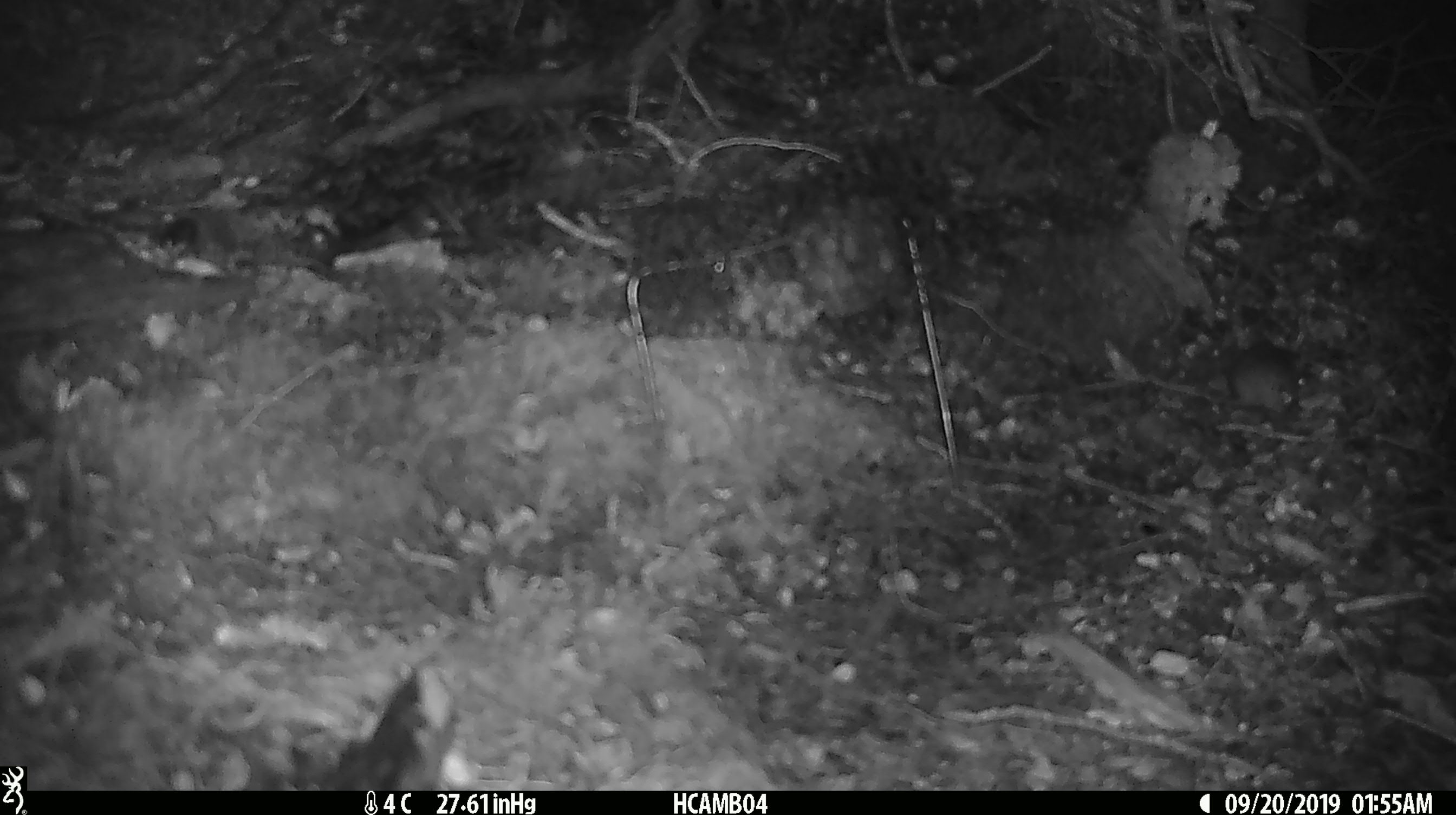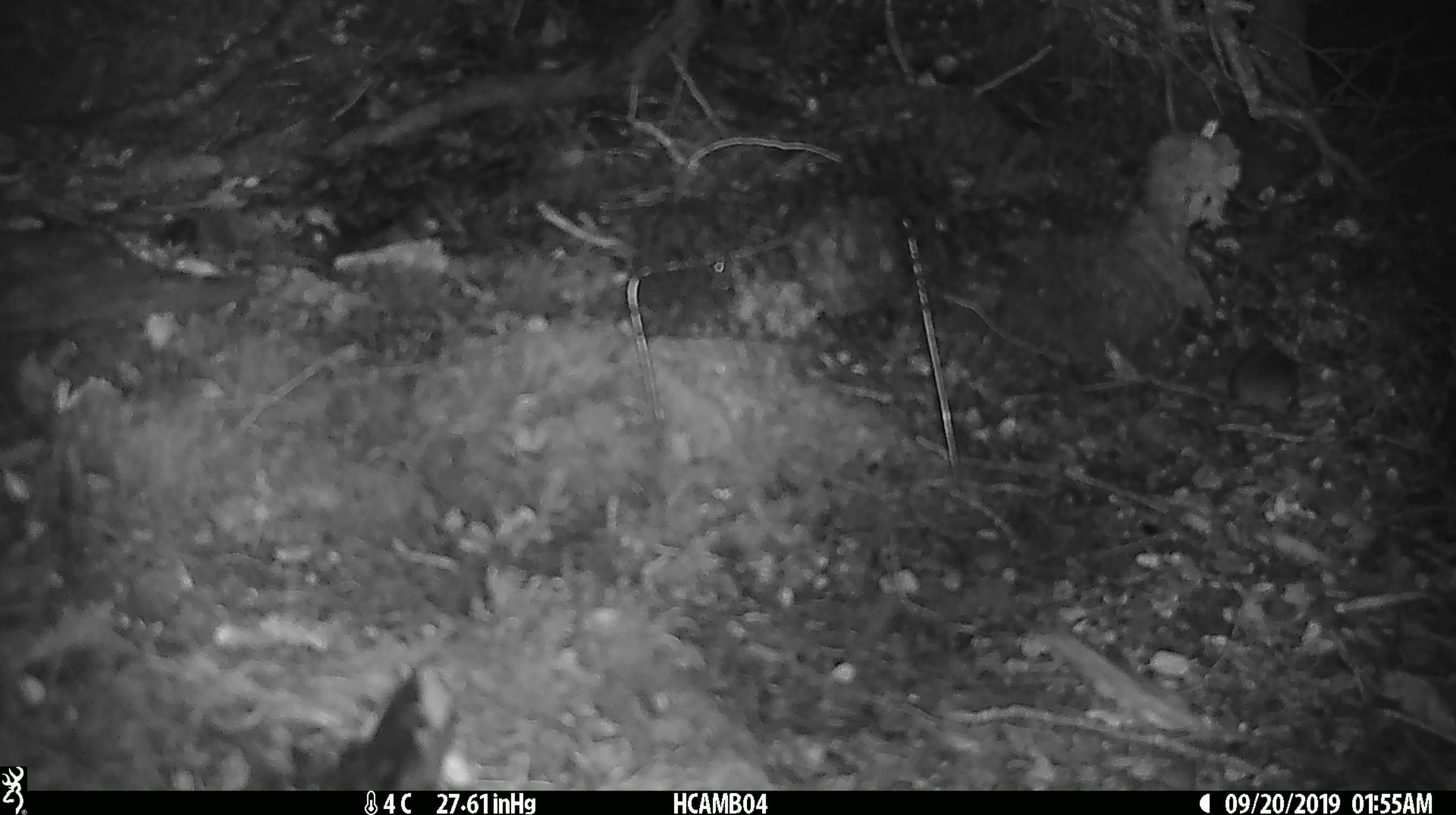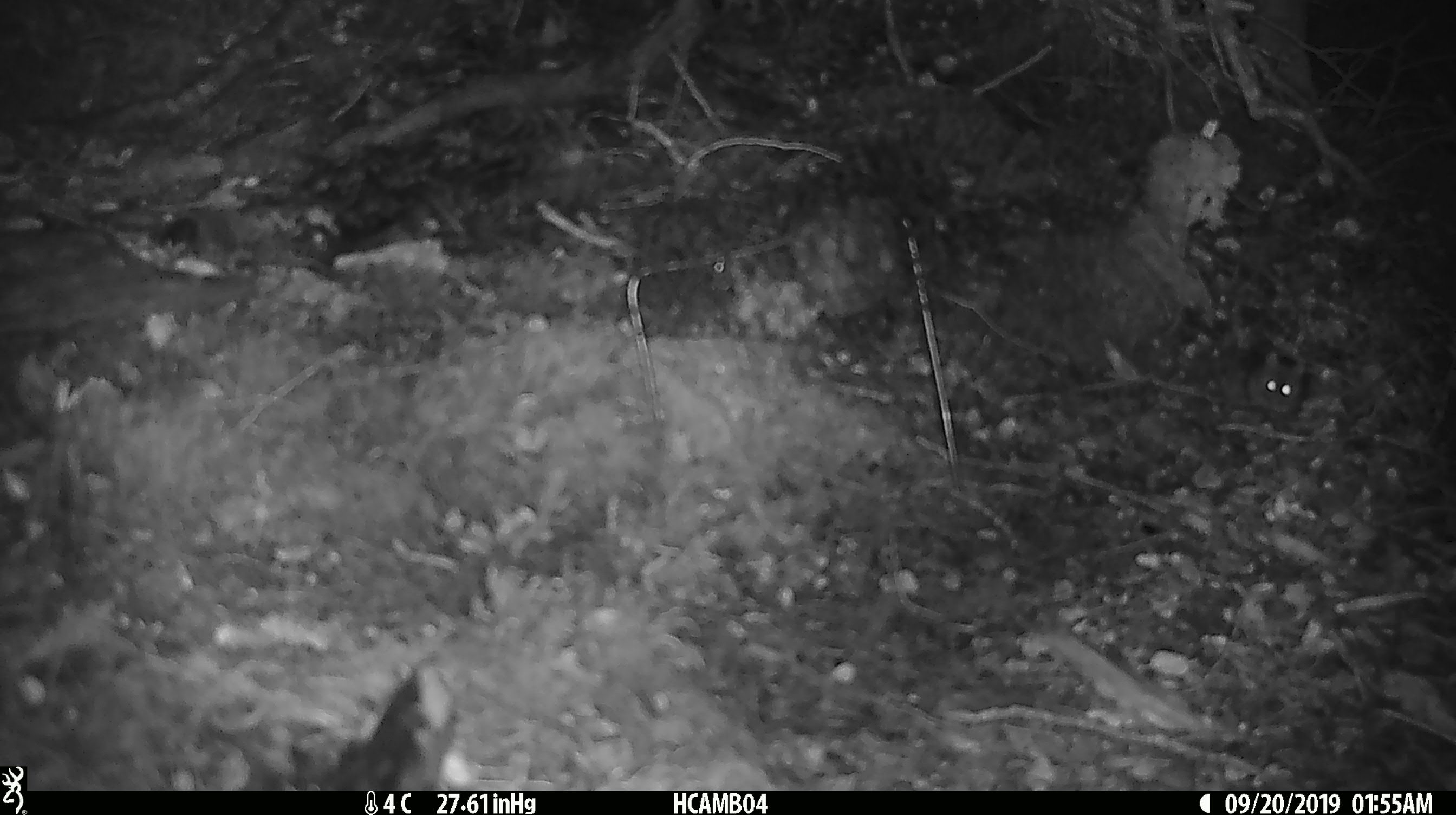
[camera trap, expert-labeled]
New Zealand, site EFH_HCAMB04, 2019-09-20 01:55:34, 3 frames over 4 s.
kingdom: Animalia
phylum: Chordata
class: Mammalia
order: Rodentia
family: Muridae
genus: Mus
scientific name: Mus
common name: mouse